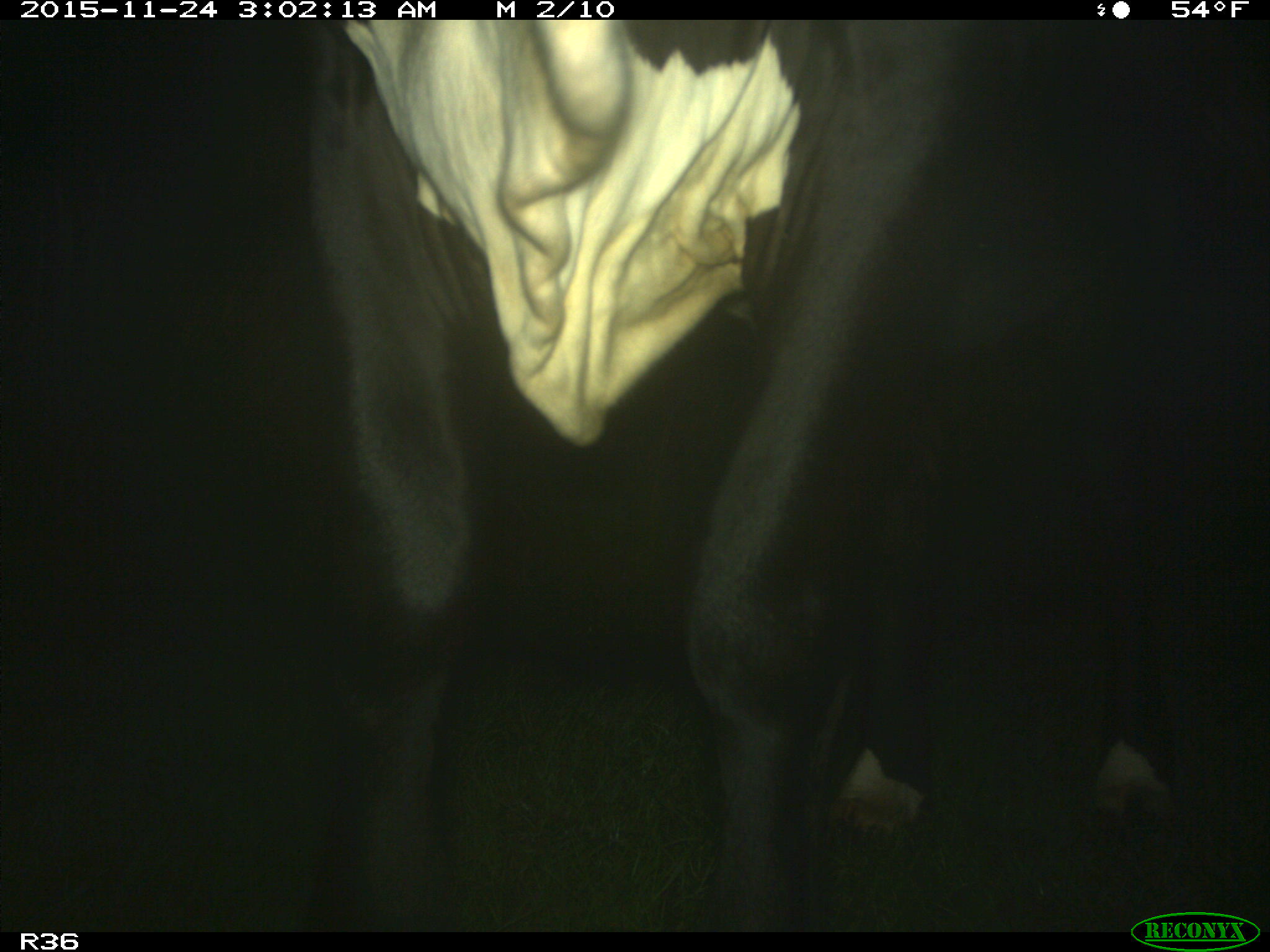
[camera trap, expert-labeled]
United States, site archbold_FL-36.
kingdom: Animalia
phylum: Chordata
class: Mammalia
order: Artiodactyla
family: Bovidae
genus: Bos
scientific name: Bos taurus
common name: domestic cow